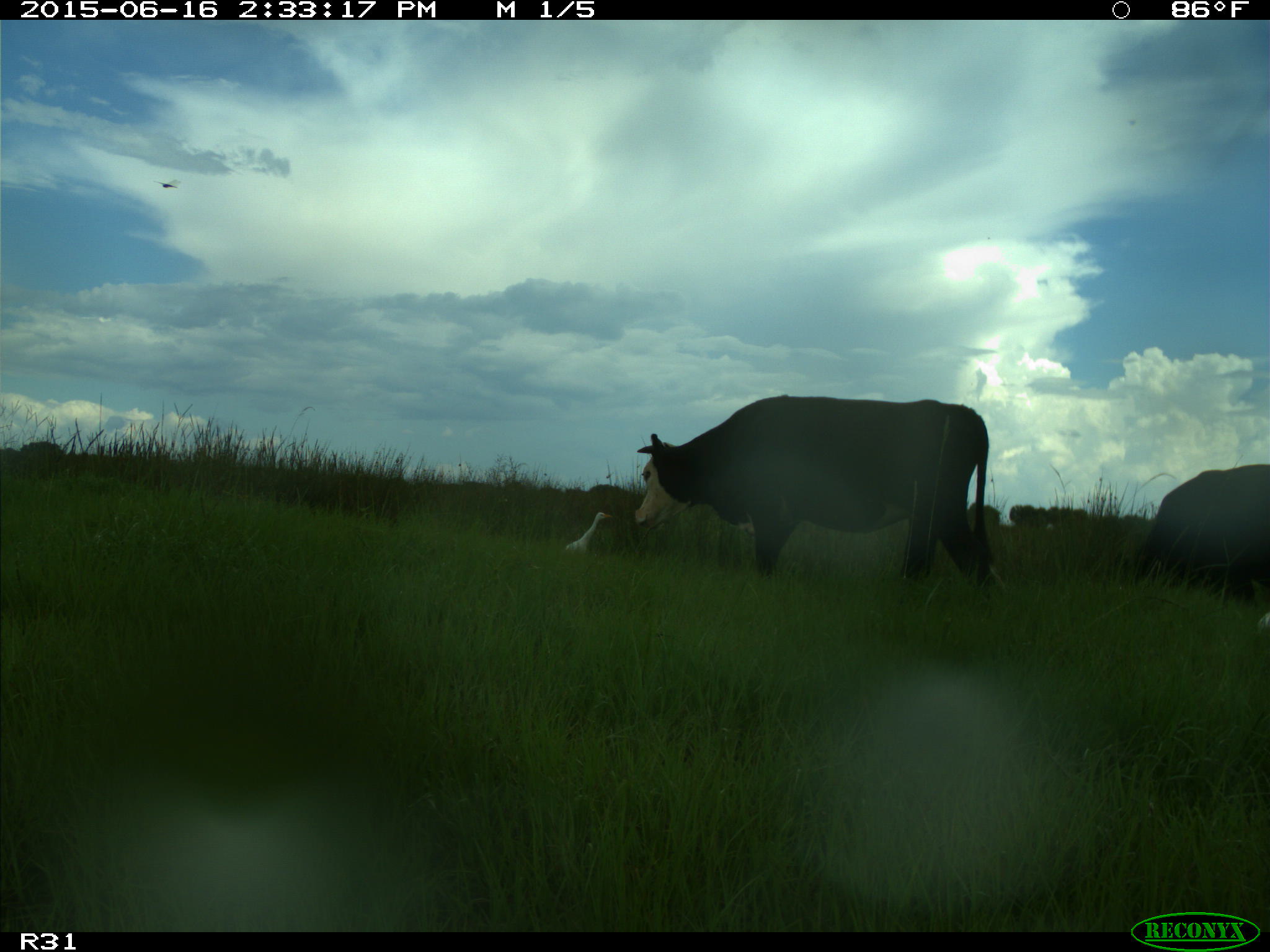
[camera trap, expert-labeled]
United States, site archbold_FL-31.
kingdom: Animalia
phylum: Chordata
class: Mammalia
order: Artiodactyla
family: Bovidae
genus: Bos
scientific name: Bos taurus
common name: domestic cow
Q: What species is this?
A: Bos taurus (domestic cow).